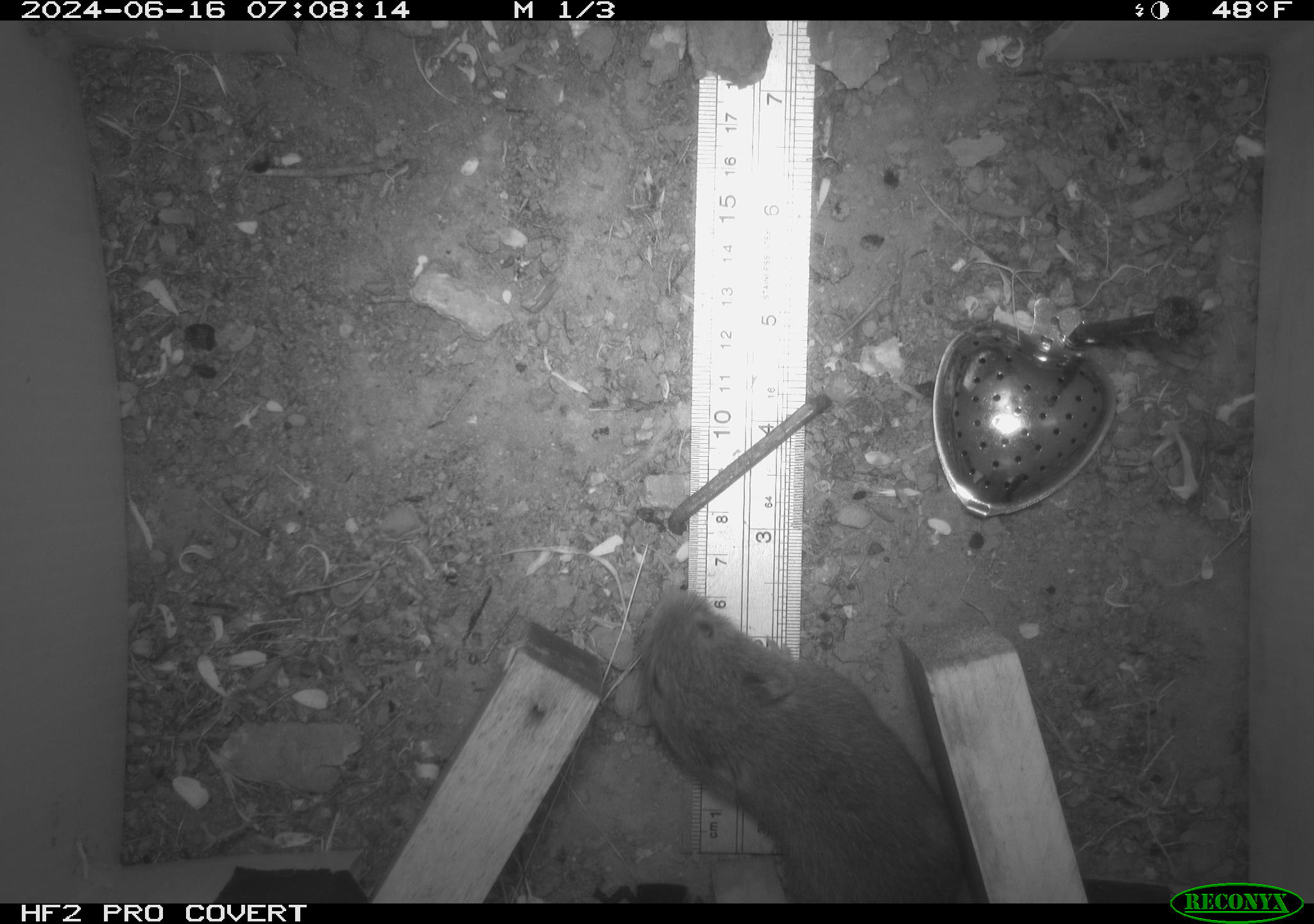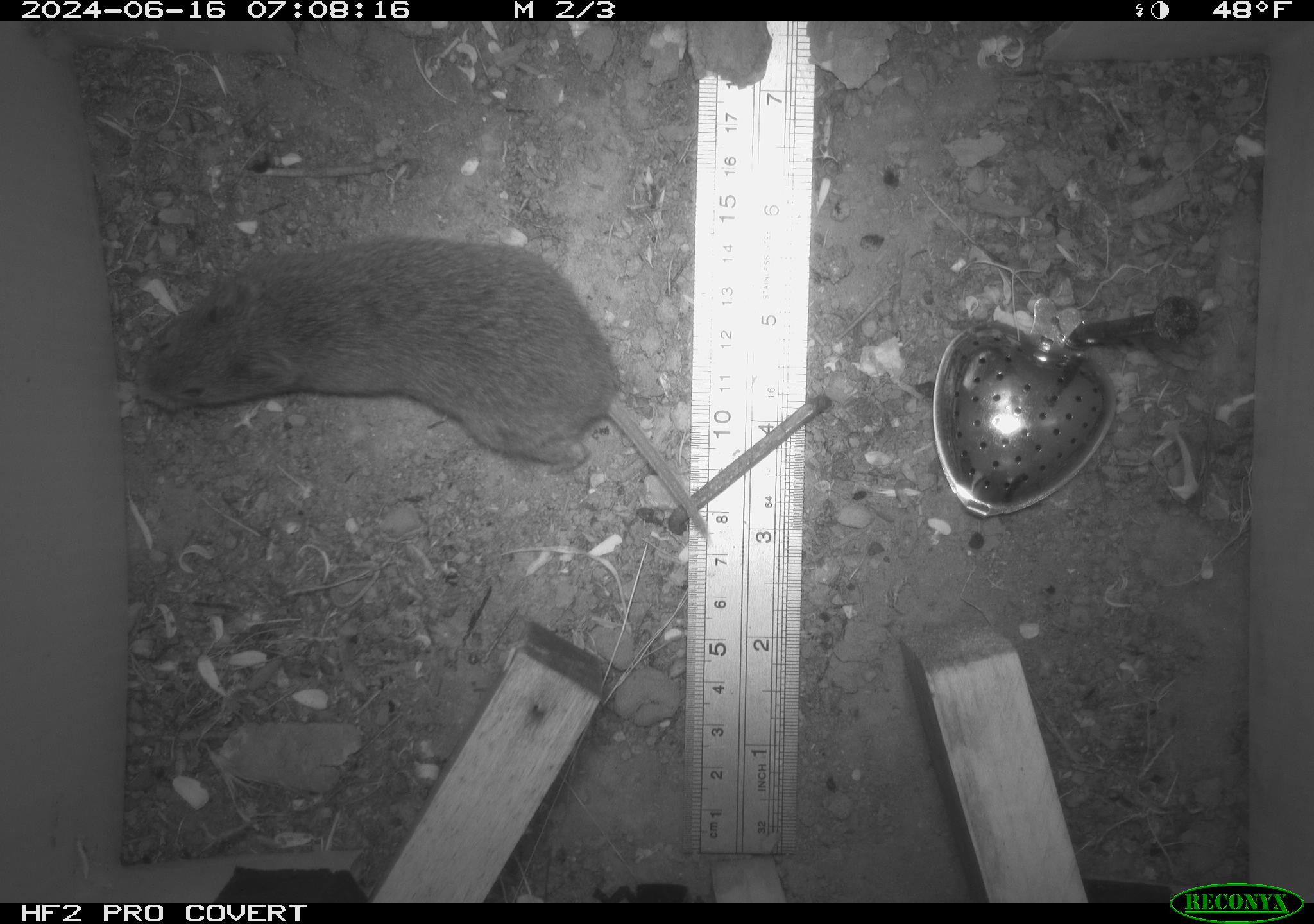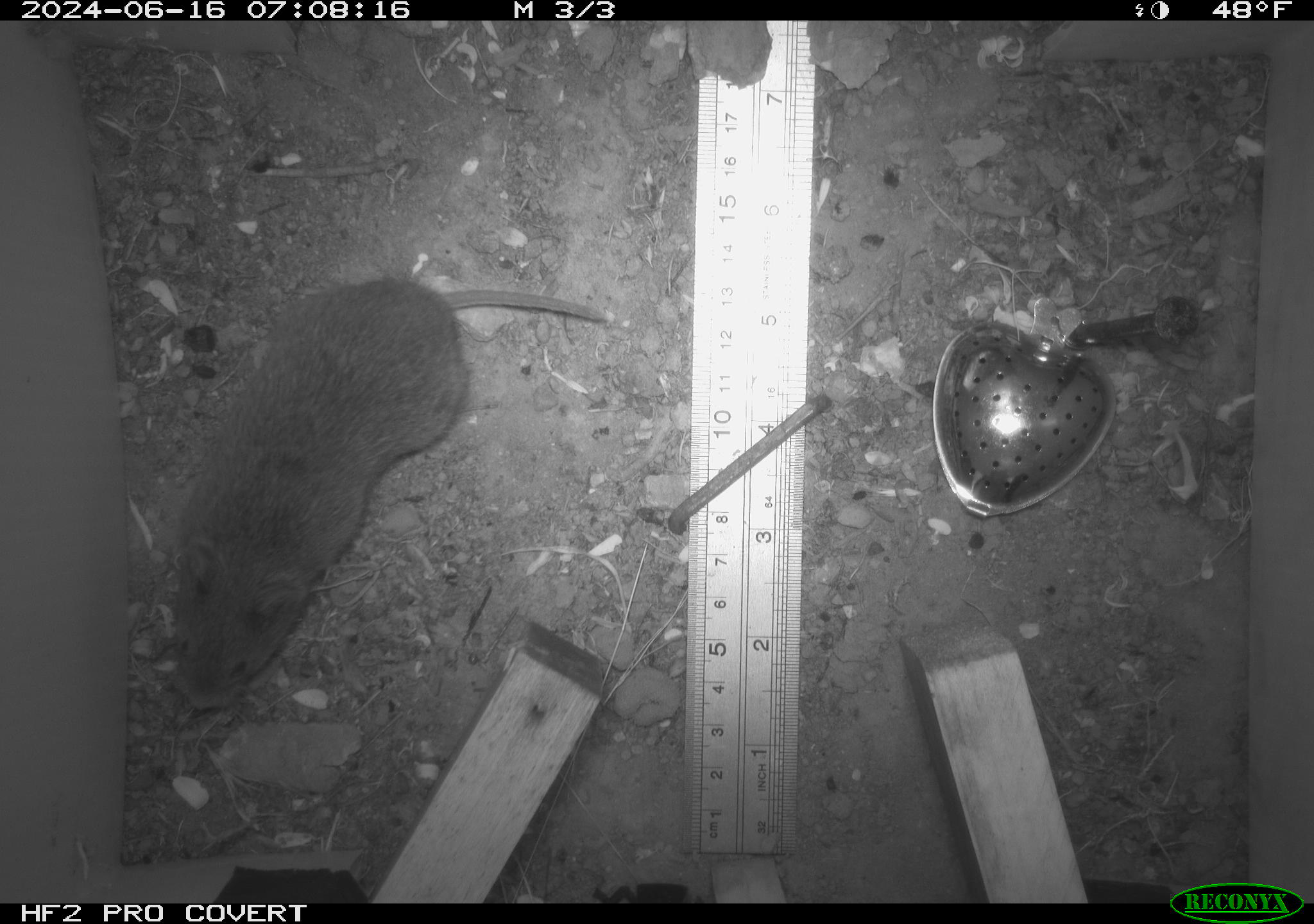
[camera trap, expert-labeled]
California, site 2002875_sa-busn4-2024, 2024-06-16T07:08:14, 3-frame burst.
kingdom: Animalia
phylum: Chordata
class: Mammalia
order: Rodentia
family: Cricetidae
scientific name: Arvicolinae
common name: voles, lemmings, and muskrats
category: arvicolinae subfamily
Arvicolinae subfamily (voles, lemmings, and muskrats) (Arvicolinae).